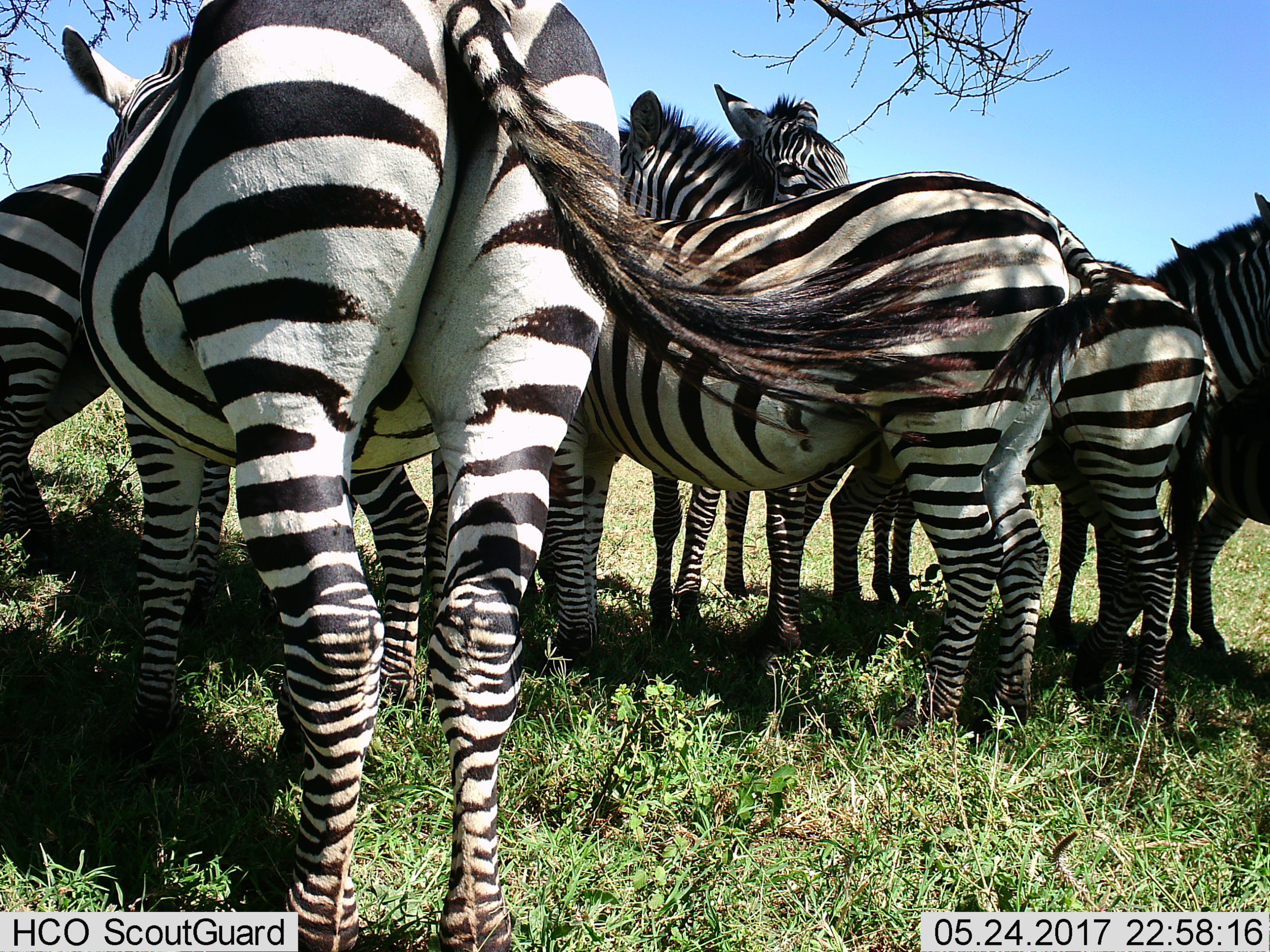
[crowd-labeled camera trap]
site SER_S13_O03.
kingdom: Animalia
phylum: Chordata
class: Mammalia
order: Perissodactyla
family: Equidae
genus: Equus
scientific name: Equus quagga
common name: plains zebra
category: zebraplains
Zebraplains (plains zebra) (Equus quagga), count 7. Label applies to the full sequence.